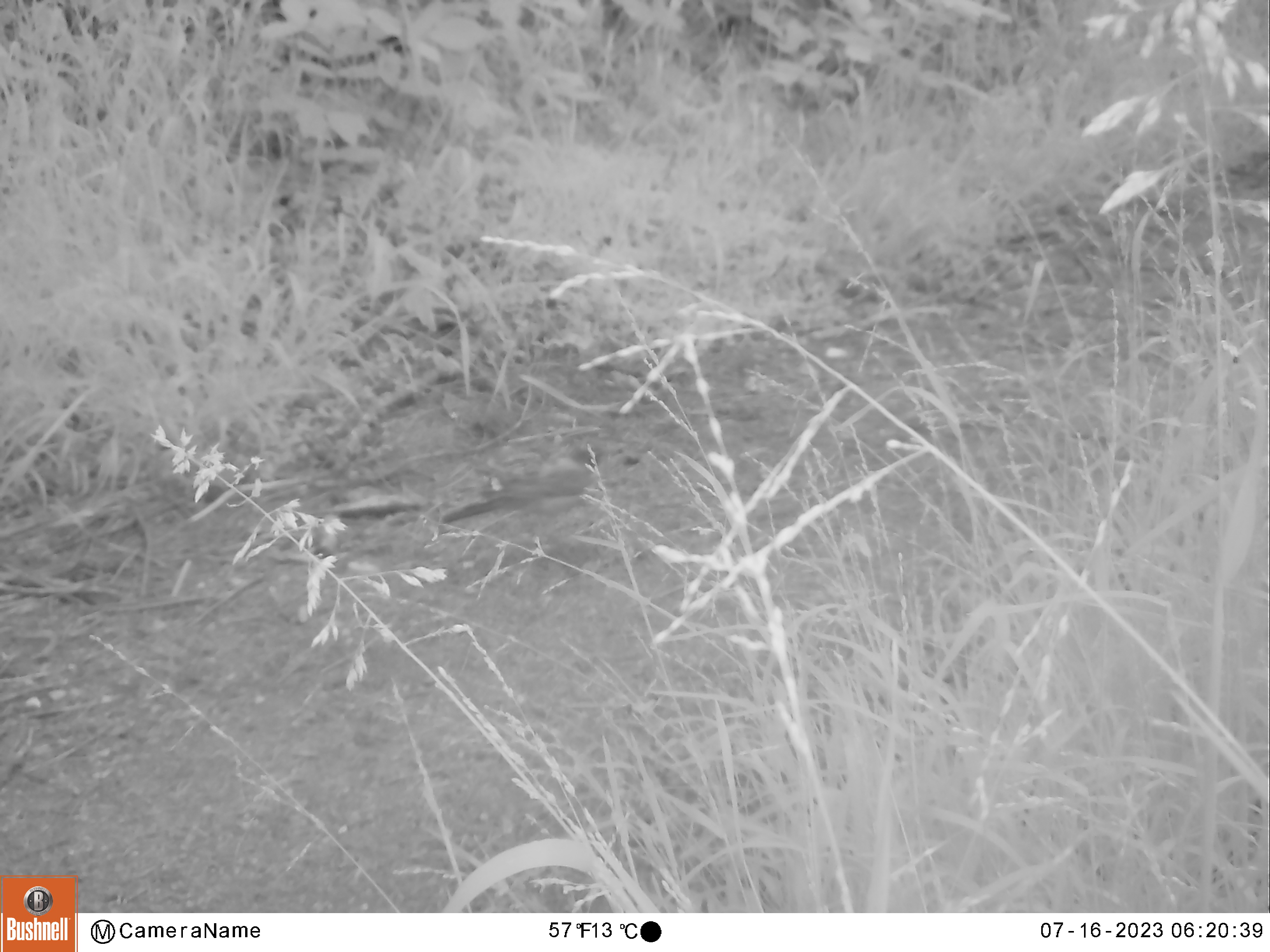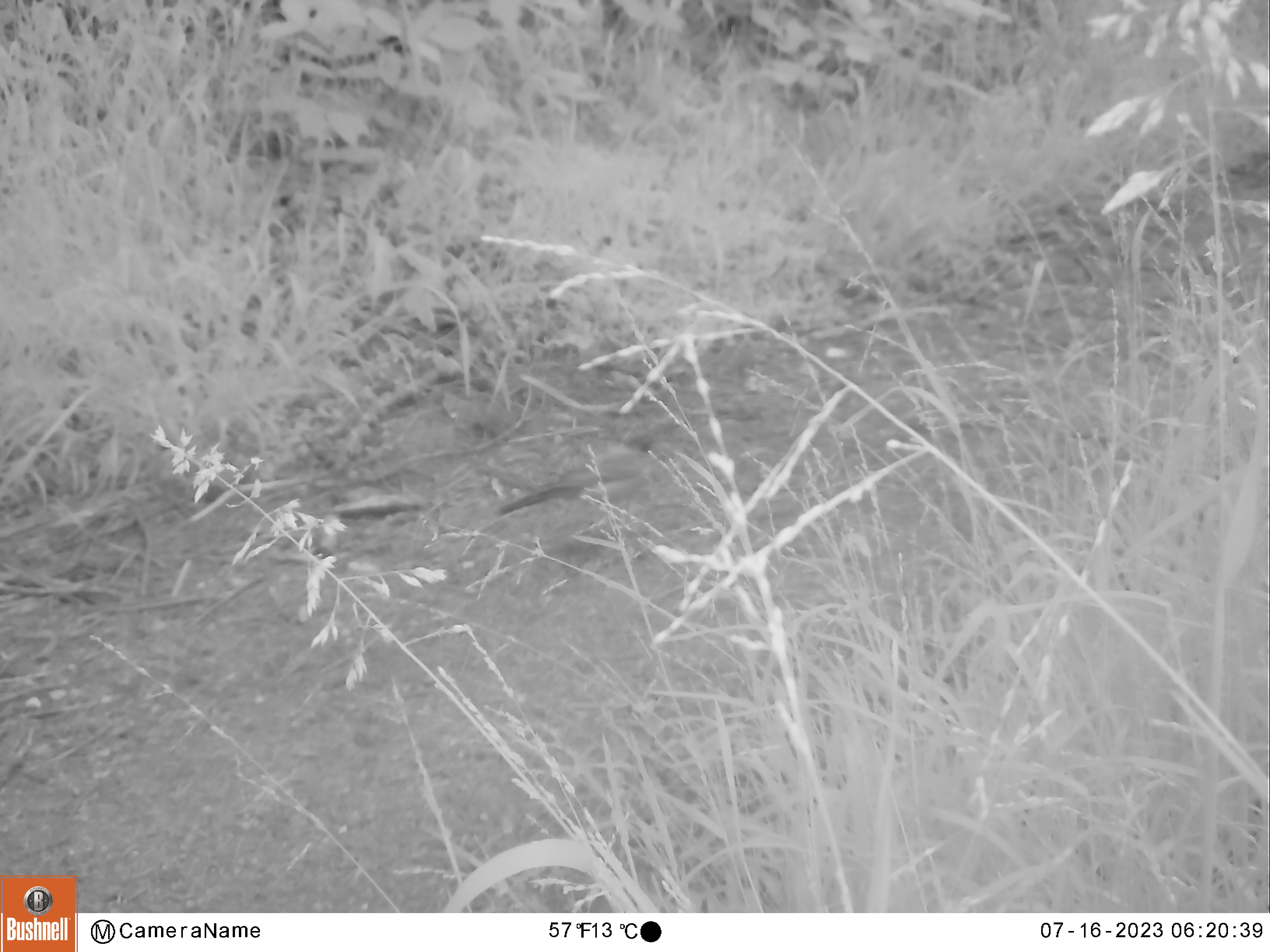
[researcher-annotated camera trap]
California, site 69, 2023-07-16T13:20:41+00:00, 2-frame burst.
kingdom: Animalia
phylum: Chordata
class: Aves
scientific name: Aves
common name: bird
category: unknown bird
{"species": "unknown bird (bird) (Aves)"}